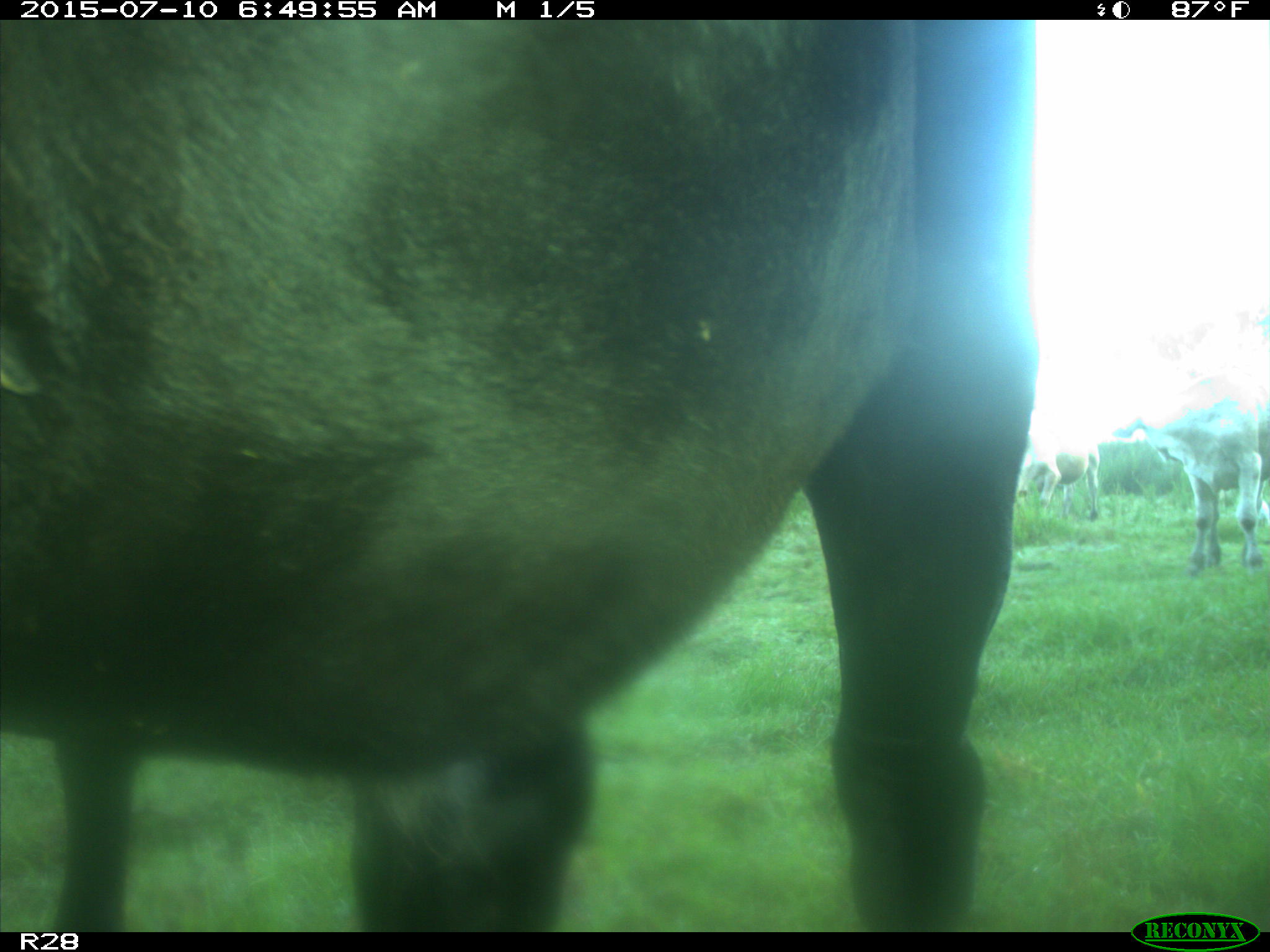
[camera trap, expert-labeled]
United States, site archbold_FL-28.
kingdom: Animalia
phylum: Chordata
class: Mammalia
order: Artiodactyla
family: Bovidae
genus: Bos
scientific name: Bos taurus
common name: domestic cow